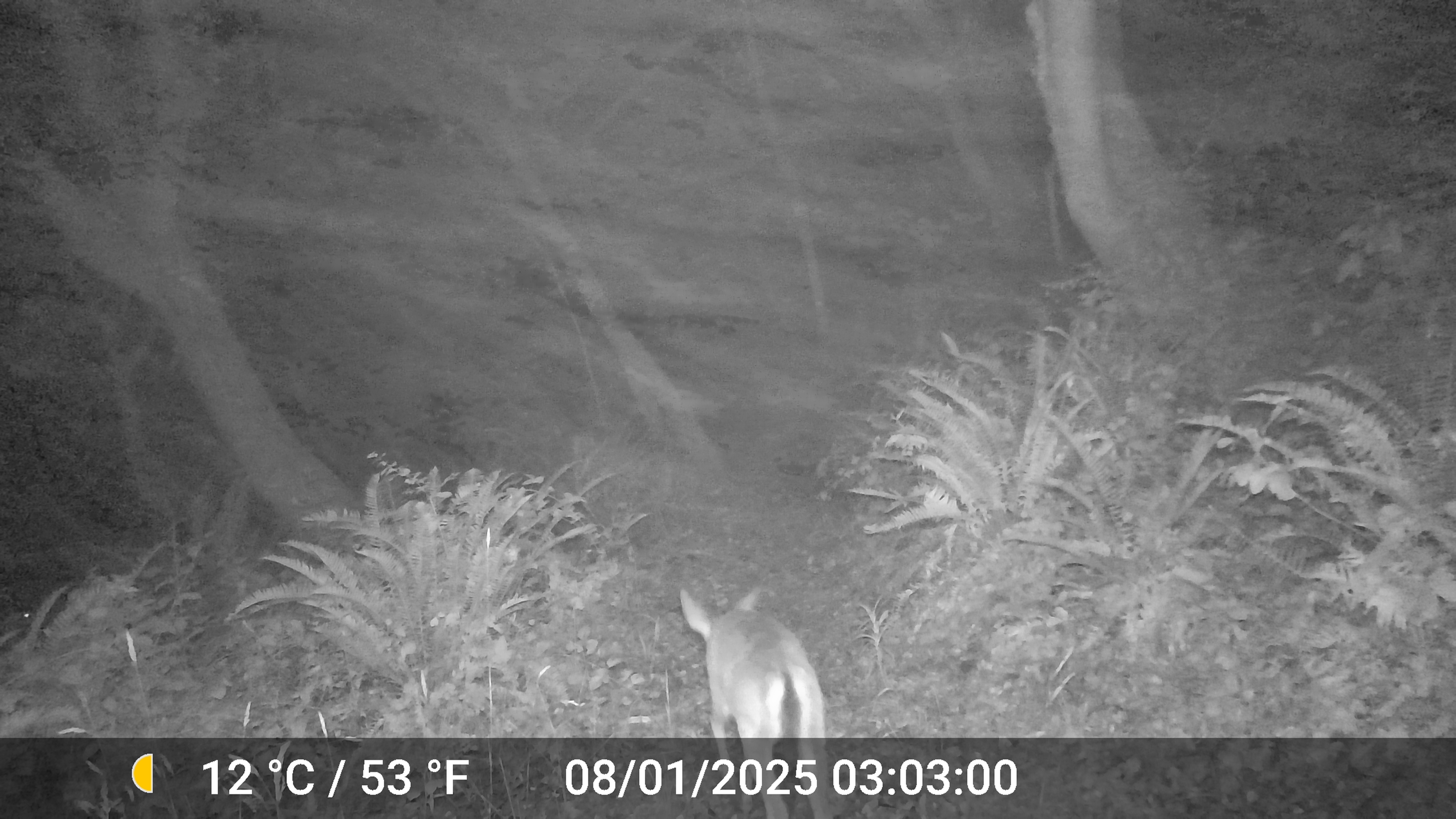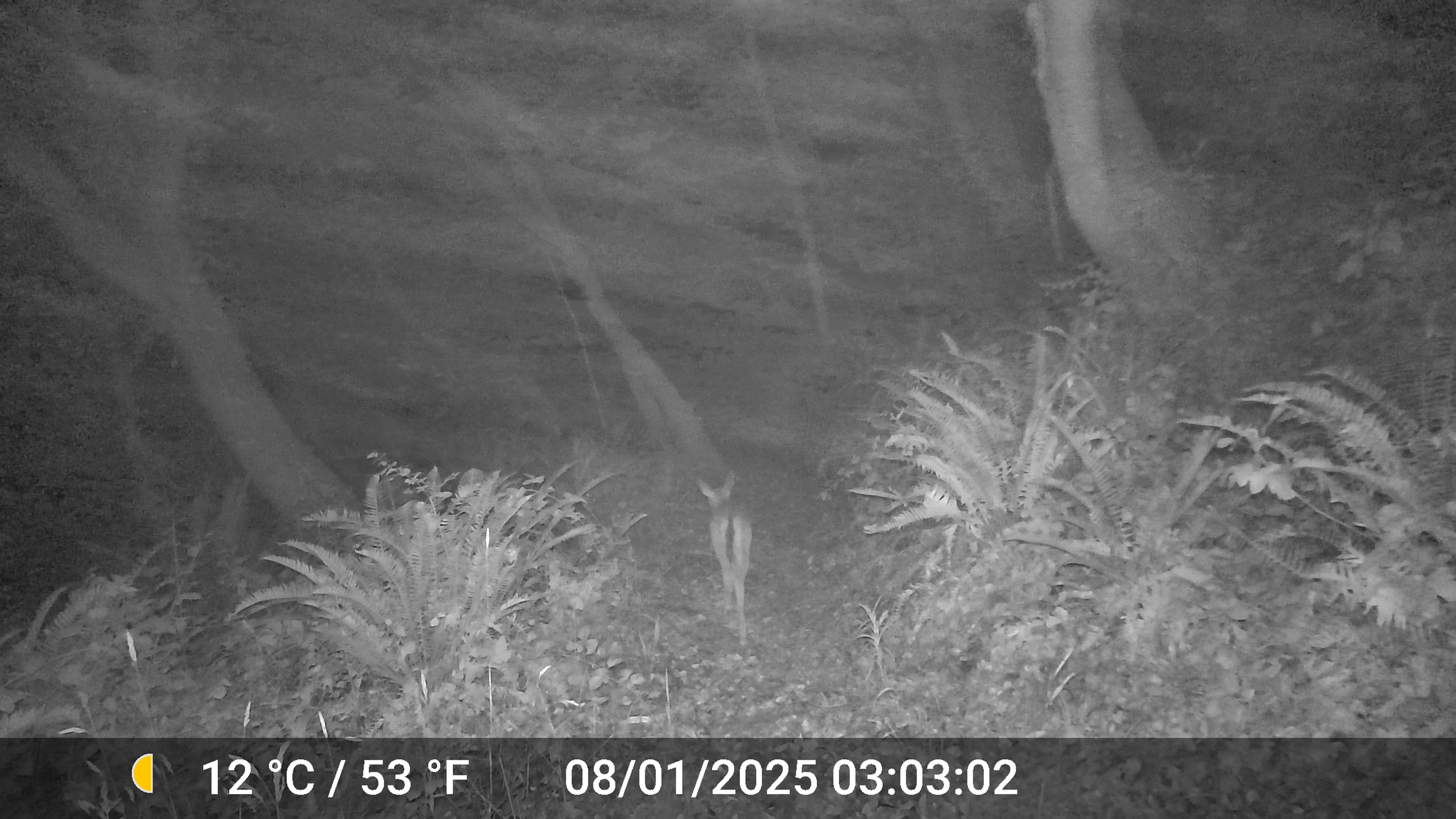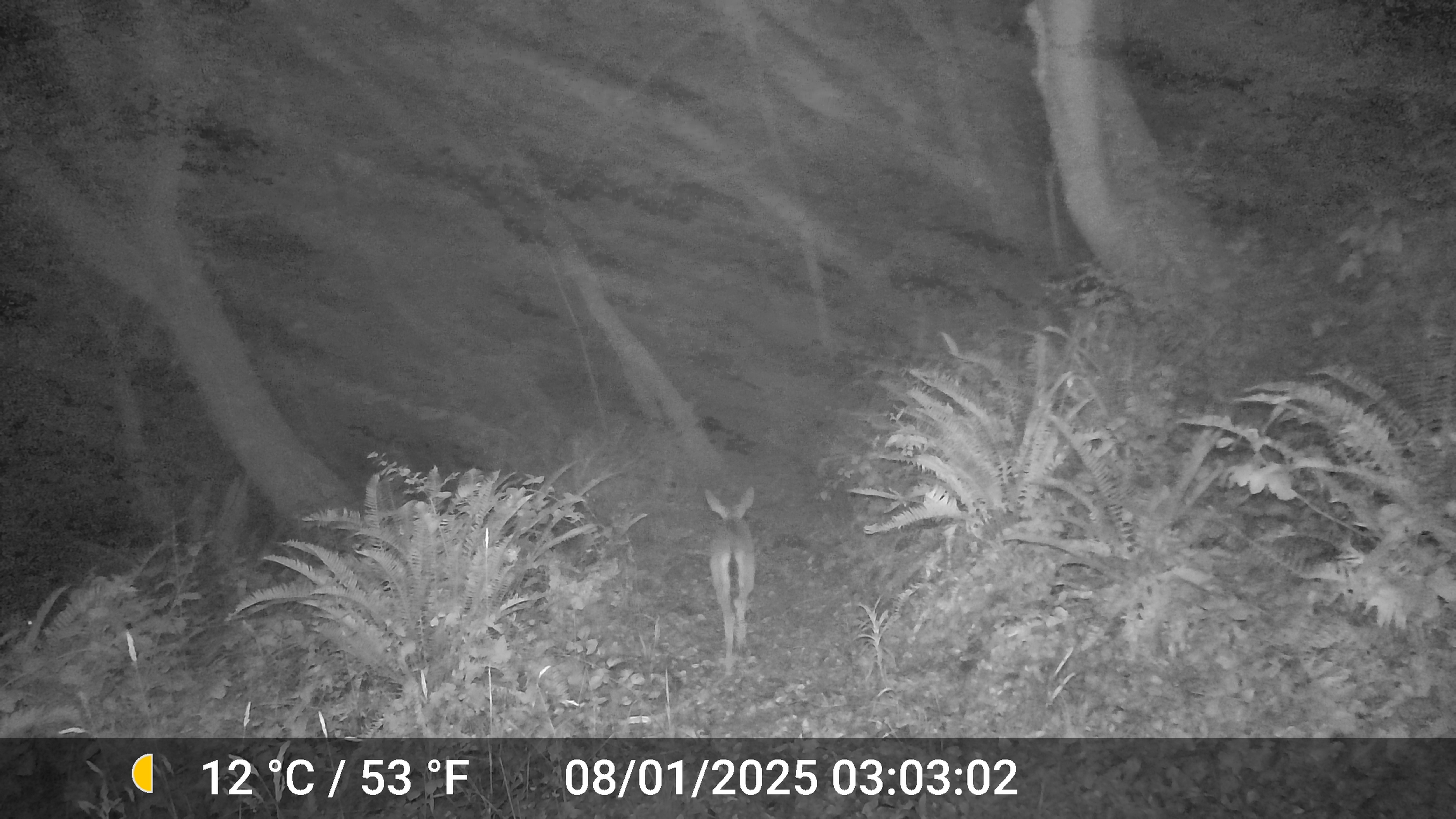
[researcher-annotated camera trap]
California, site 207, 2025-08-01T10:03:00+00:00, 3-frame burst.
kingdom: Animalia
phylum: Chordata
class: Mammalia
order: Artiodactyla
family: Cervidae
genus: Odocoileus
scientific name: Odocoileus hemionus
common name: mule deer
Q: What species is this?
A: Mule deer (Odocoileus hemionus).